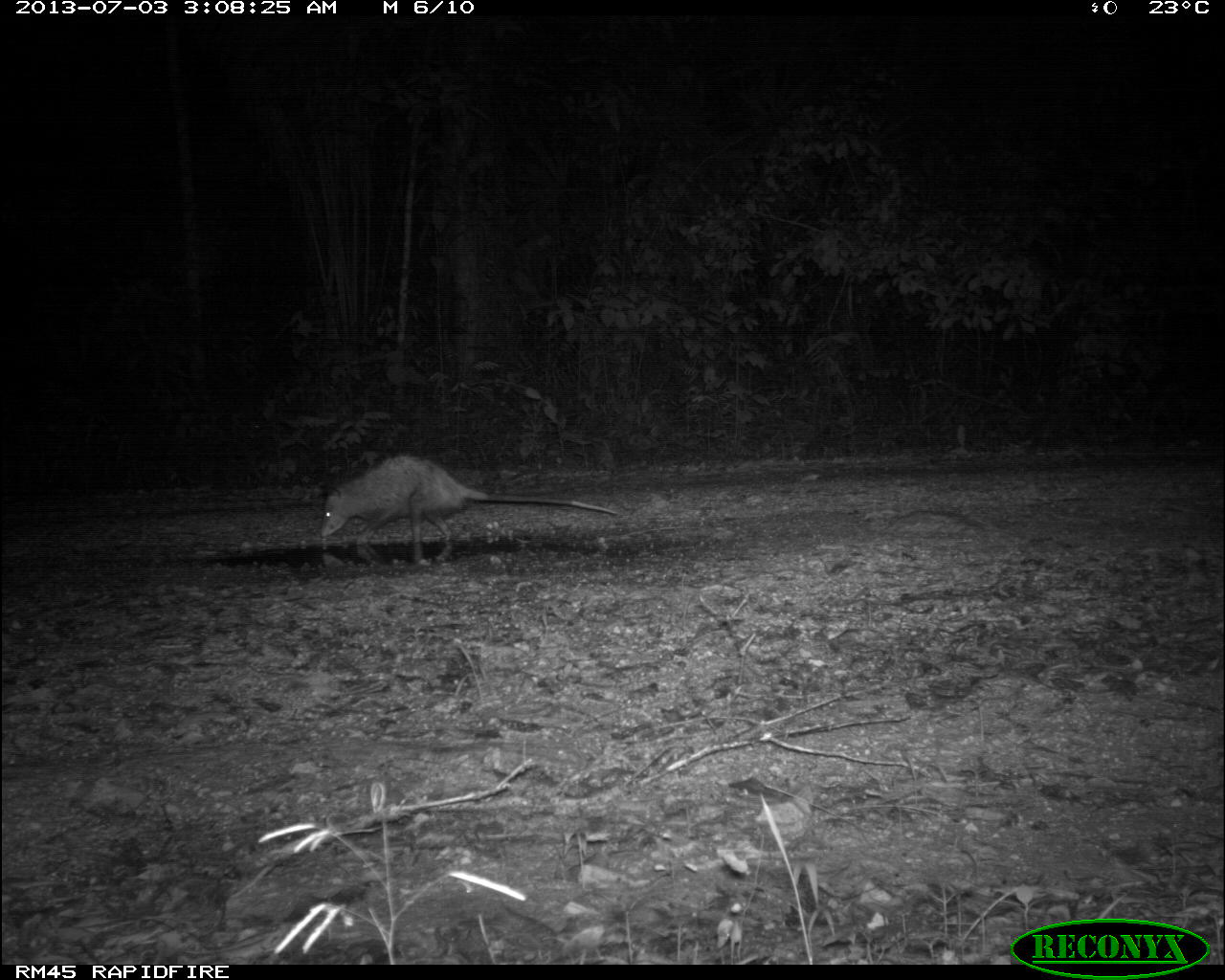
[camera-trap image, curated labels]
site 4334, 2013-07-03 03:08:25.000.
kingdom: Animalia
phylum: Chordata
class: Mammalia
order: Didelphimorphia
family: Didelphidae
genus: Didelphis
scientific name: Didelphis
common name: american opossums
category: didelphis sp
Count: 1.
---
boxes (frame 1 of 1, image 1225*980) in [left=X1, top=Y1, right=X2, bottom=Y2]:
didelphis sp: [left=318, top=452, right=619, bottom=545]